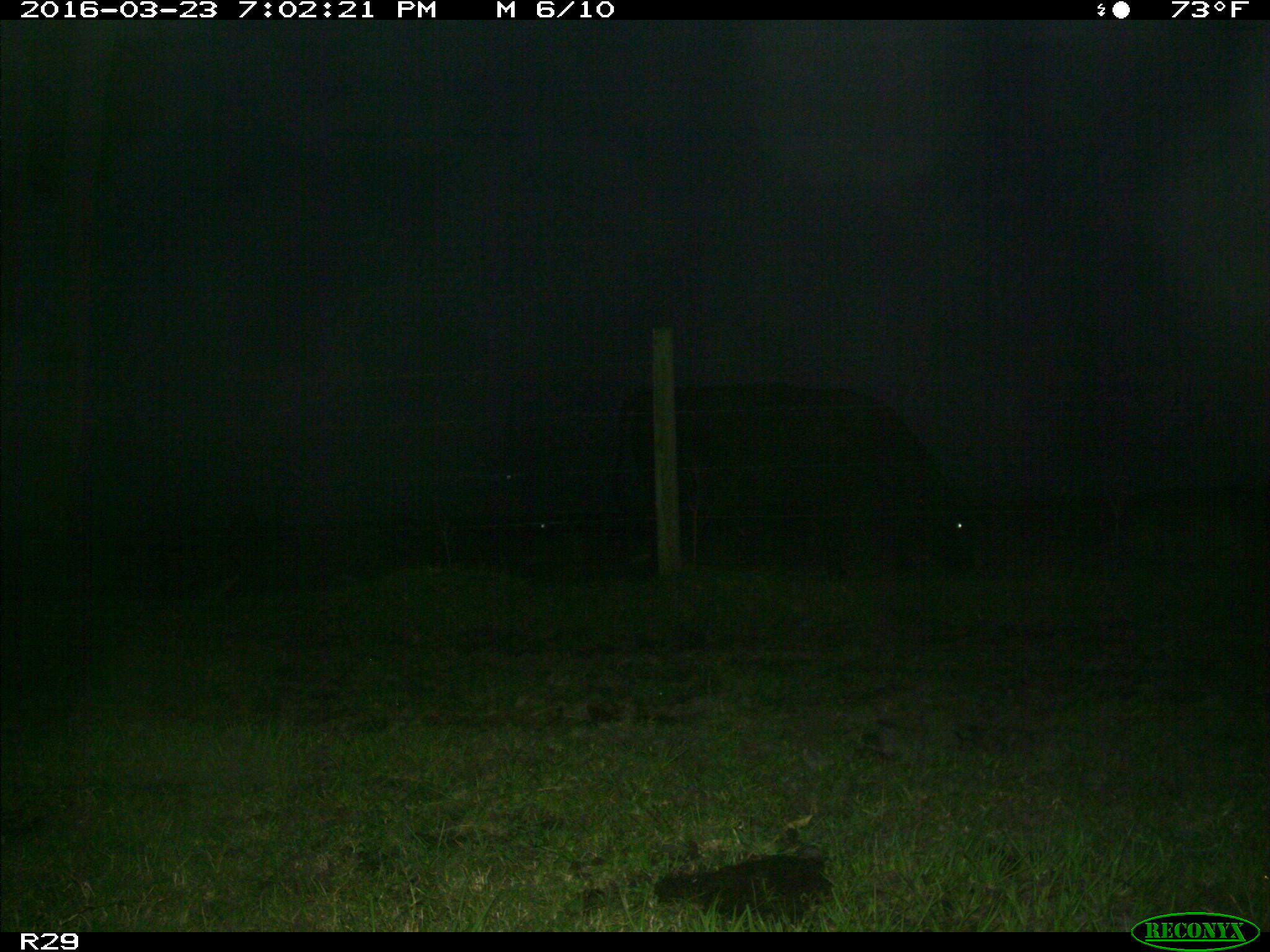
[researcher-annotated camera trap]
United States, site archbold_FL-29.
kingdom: Animalia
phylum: Chordata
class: Mammalia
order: Artiodactyla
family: Bovidae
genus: Bos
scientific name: Bos taurus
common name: domestic cow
Bos taurus (domestic cow).